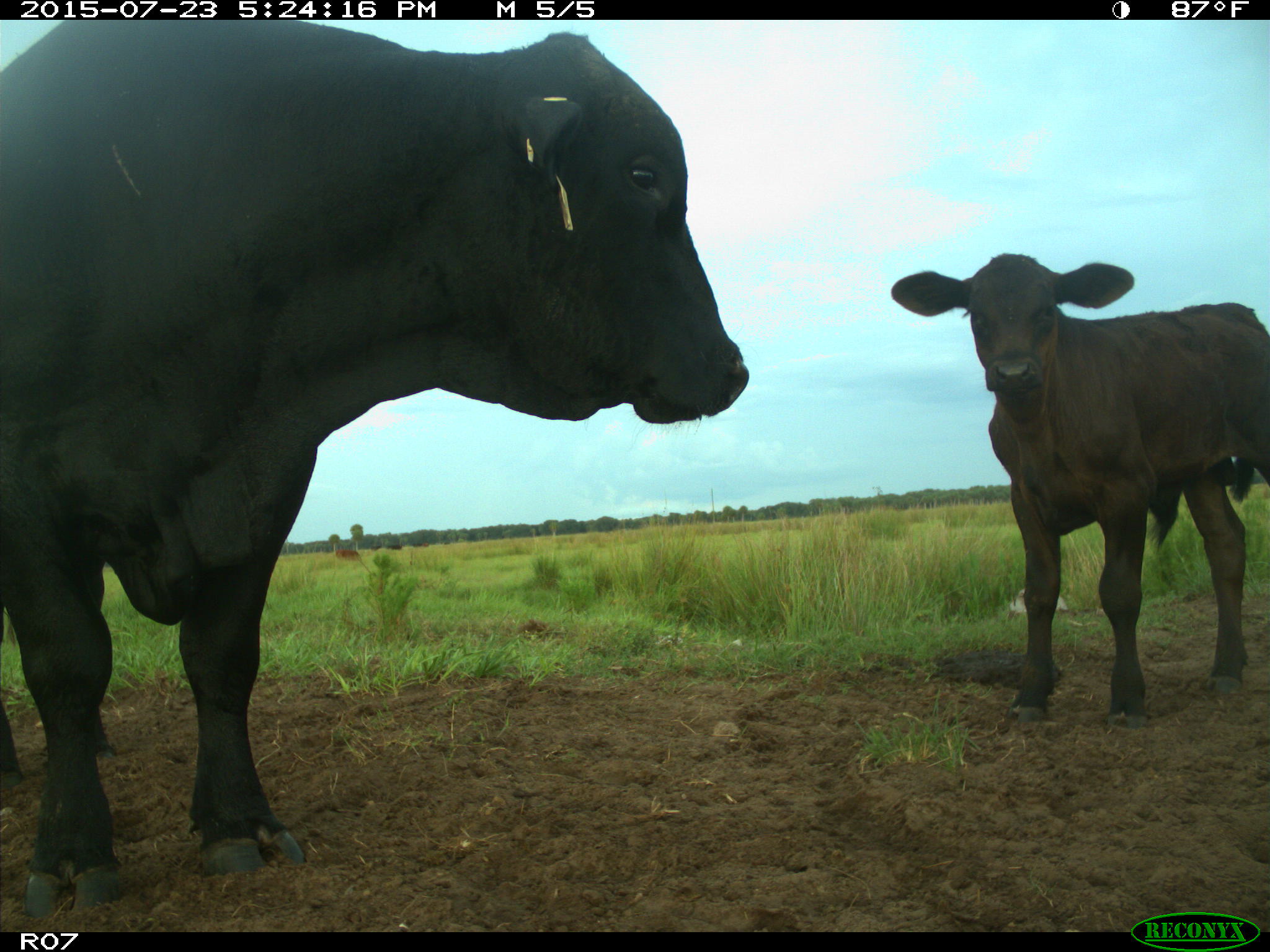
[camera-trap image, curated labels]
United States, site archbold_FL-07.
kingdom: Animalia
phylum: Chordata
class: Mammalia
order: Artiodactyla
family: Bovidae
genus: Bos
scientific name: Bos taurus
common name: domestic cow